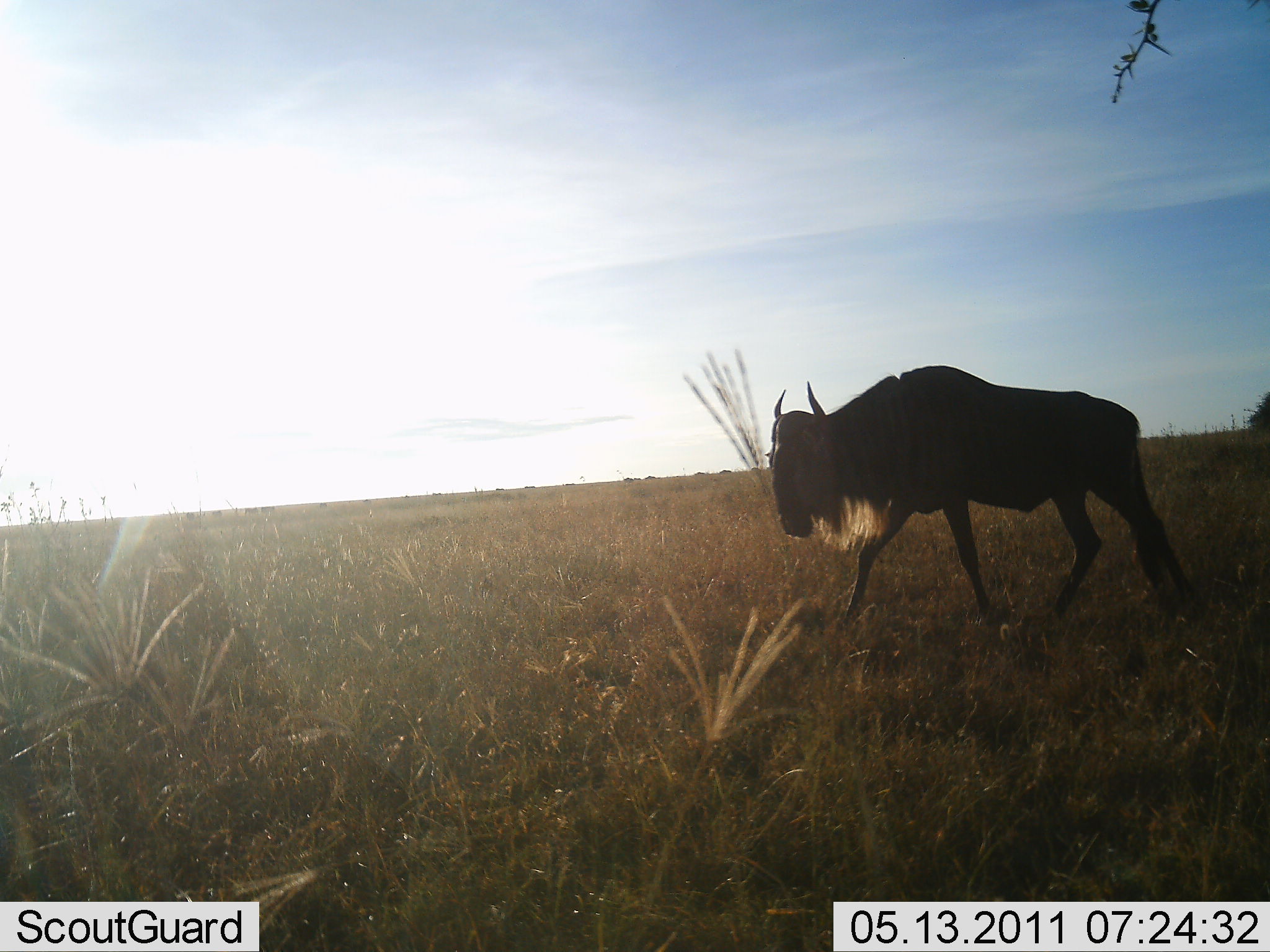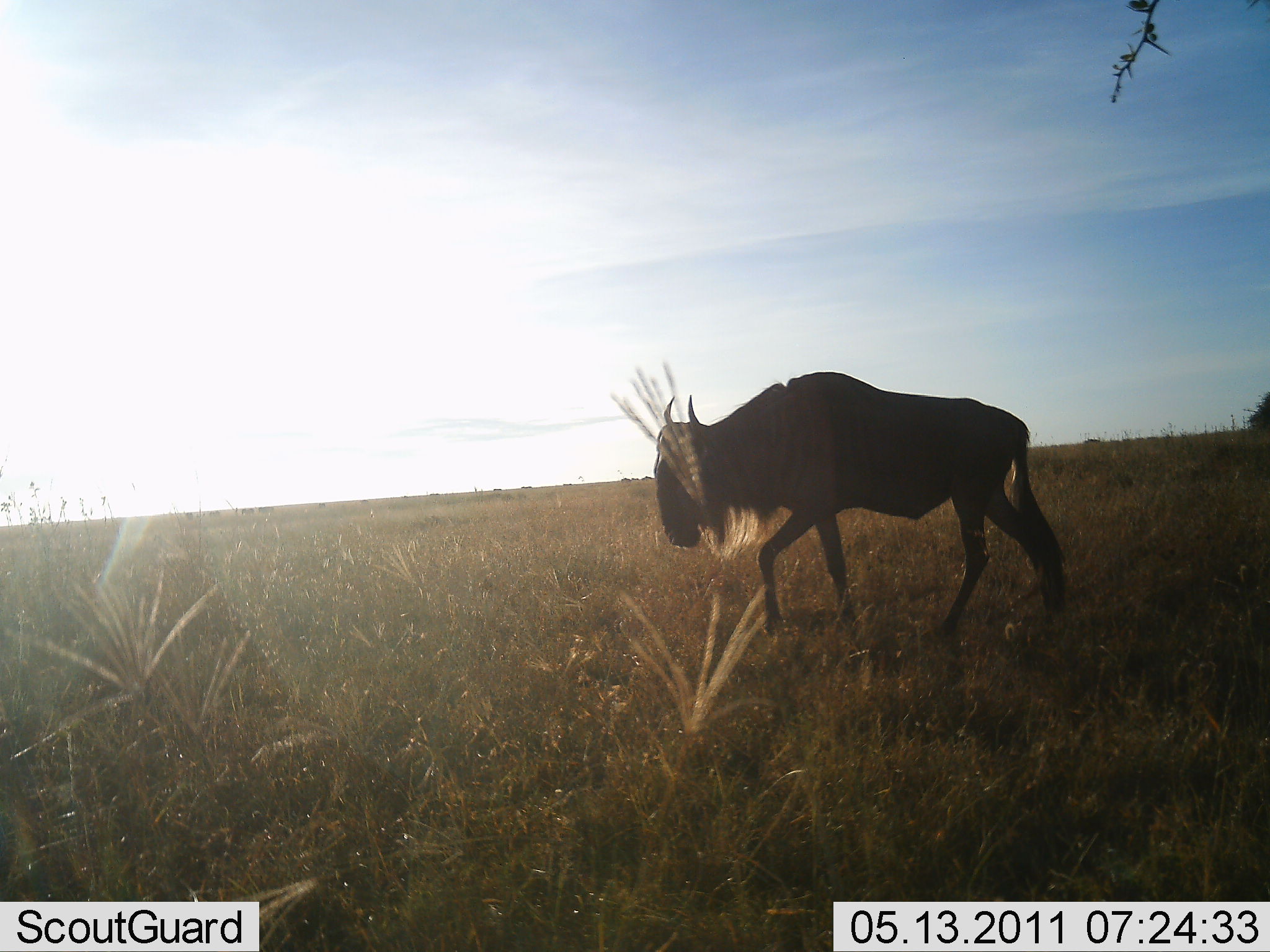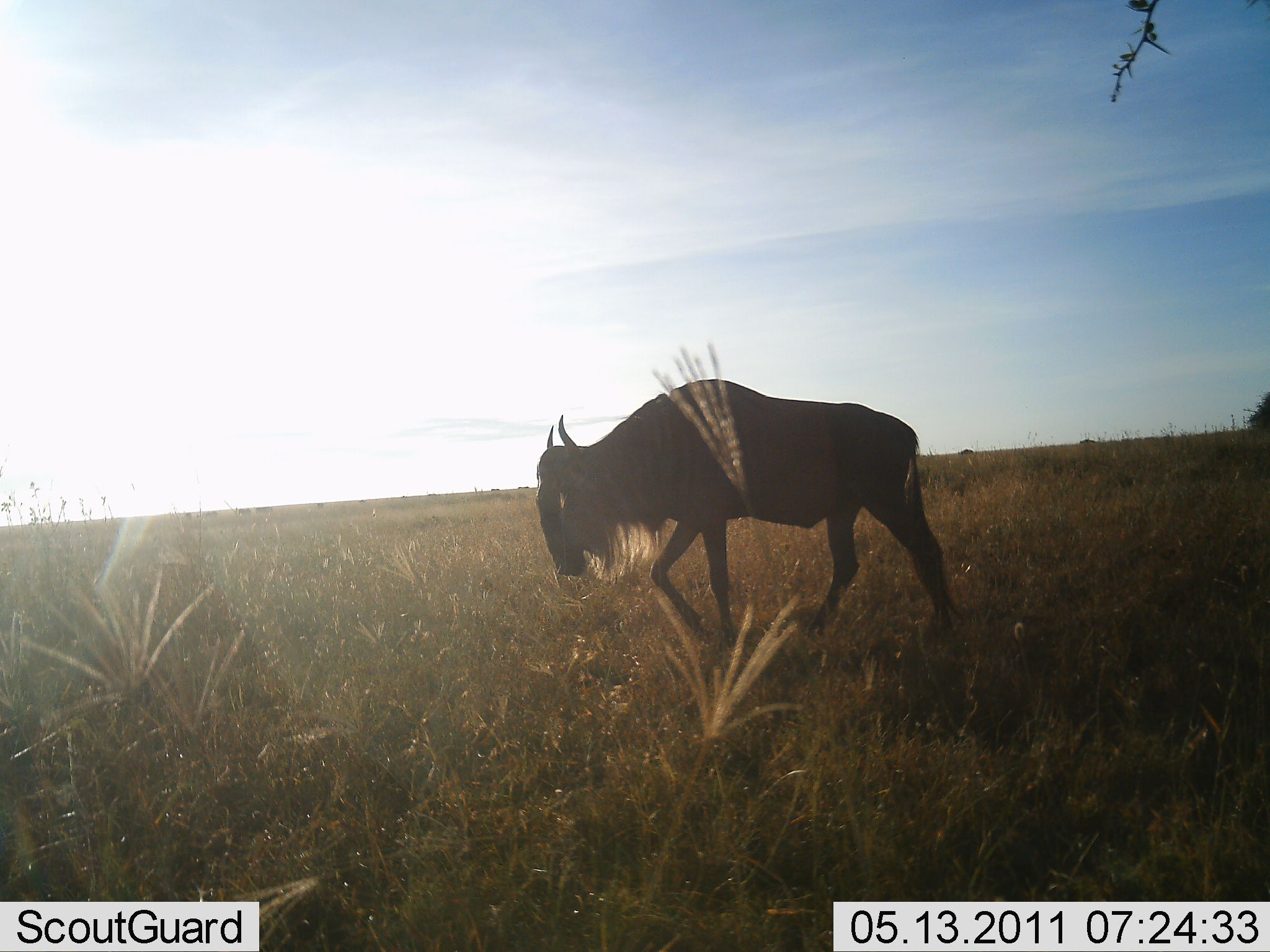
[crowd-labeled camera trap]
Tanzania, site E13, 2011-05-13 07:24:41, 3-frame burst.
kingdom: Animalia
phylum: Chordata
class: Mammalia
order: Artiodactyla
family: Bovidae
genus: Connochaetes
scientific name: Connochaetes taurinus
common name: blue wildebeest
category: wildebeest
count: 1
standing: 0%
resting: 0%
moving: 100%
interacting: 0%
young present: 0%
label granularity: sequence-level